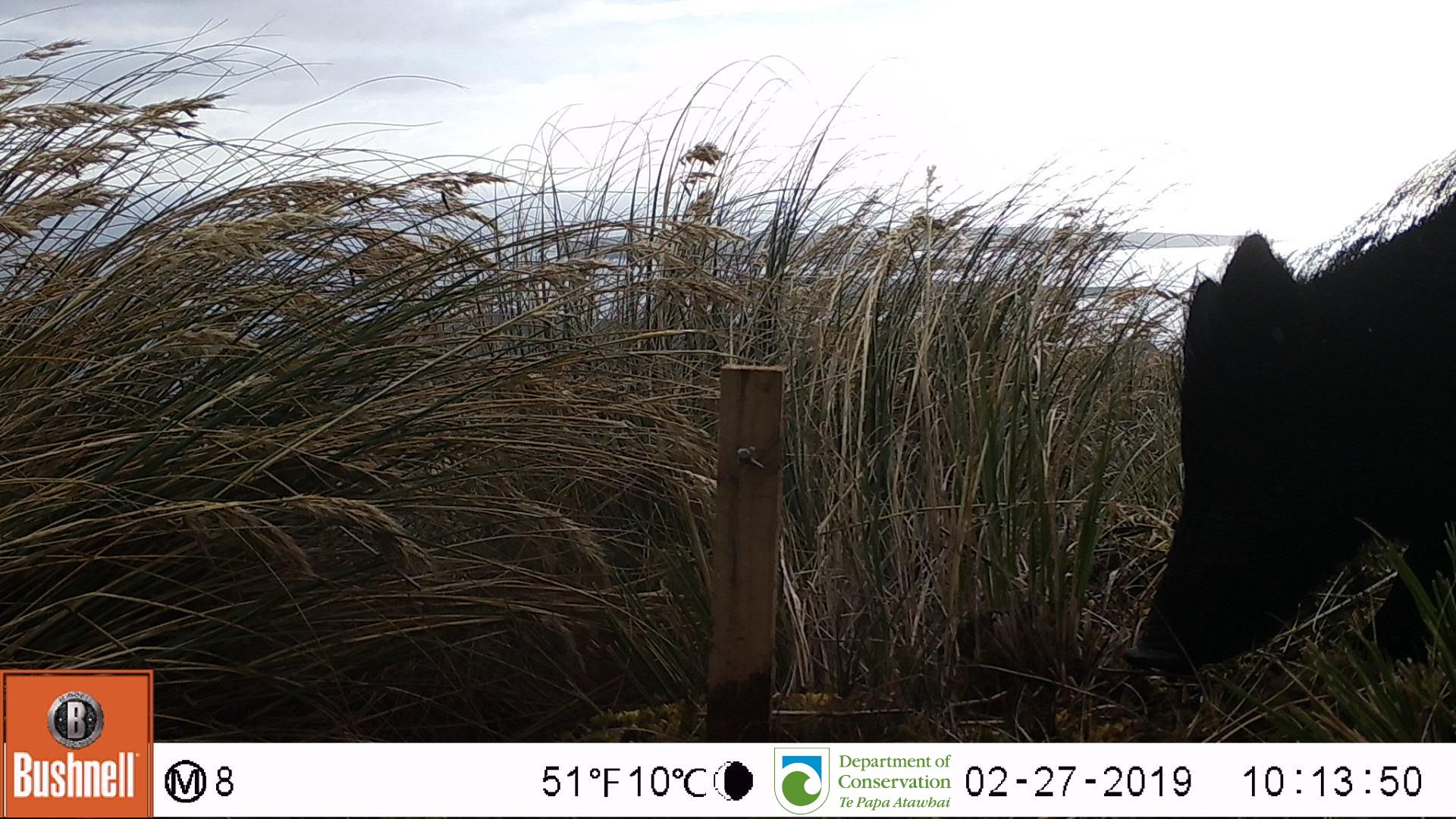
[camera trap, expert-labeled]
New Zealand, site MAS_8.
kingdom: Animalia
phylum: Chordata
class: Mammalia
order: Artiodactyla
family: Suidae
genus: Sus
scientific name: Sus scrofa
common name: pig